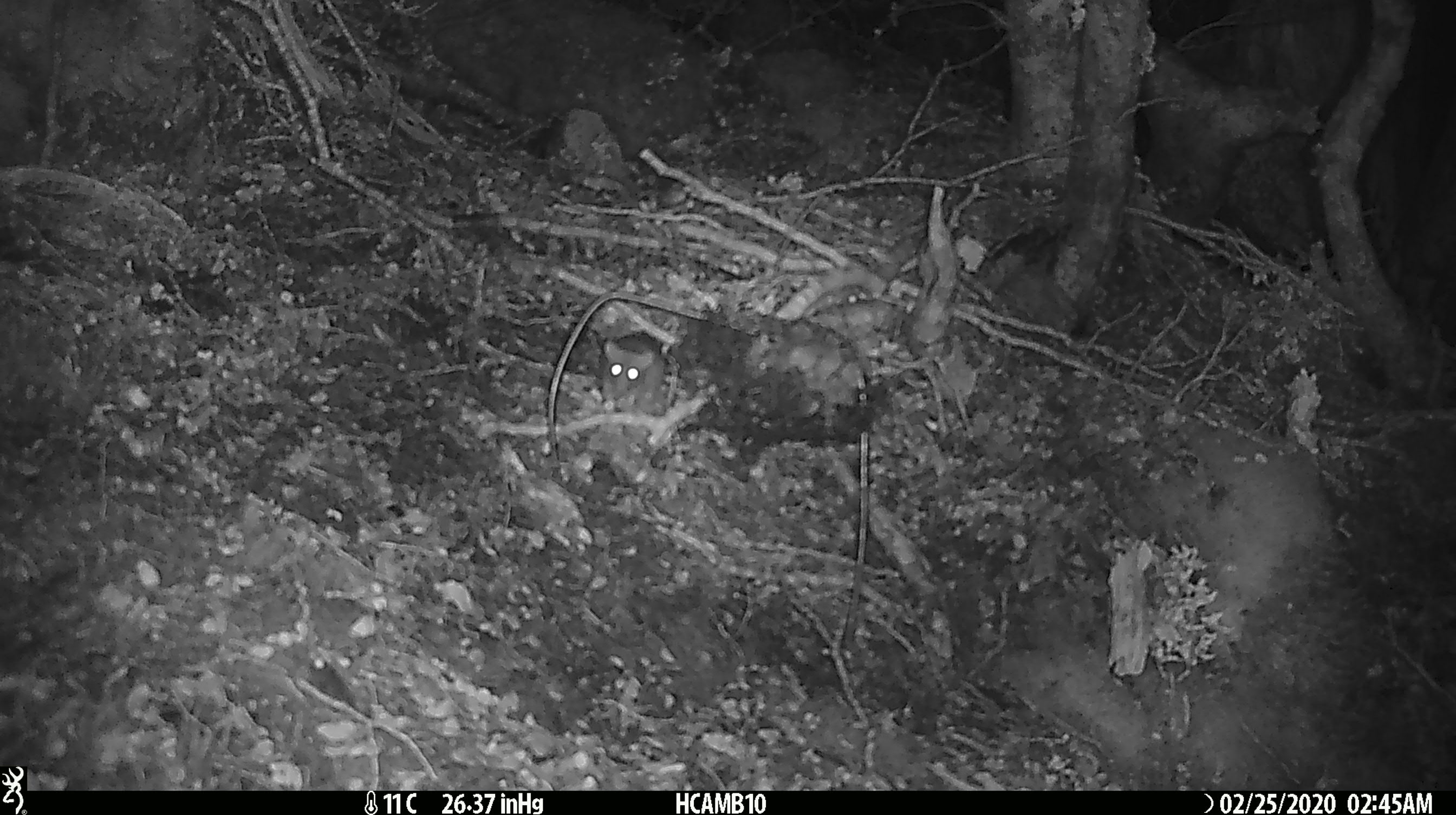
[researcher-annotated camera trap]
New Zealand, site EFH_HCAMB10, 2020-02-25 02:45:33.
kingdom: Animalia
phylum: Chordata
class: Mammalia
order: Rodentia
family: Muridae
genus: Mus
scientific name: Mus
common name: mouse